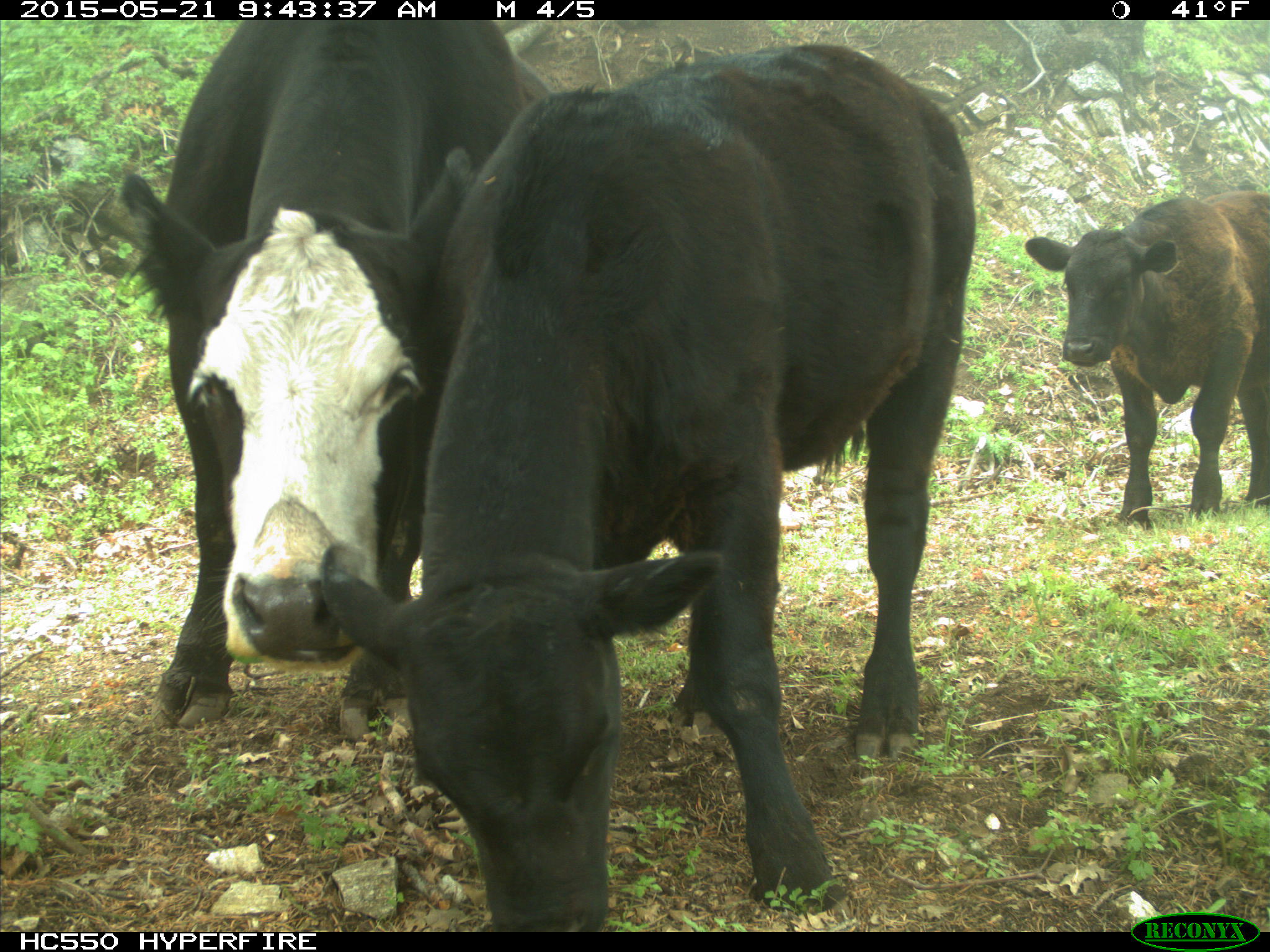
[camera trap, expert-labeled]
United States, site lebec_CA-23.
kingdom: Animalia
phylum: Chordata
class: Mammalia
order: Artiodactyla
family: Bovidae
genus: Bos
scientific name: Bos taurus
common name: domestic cow